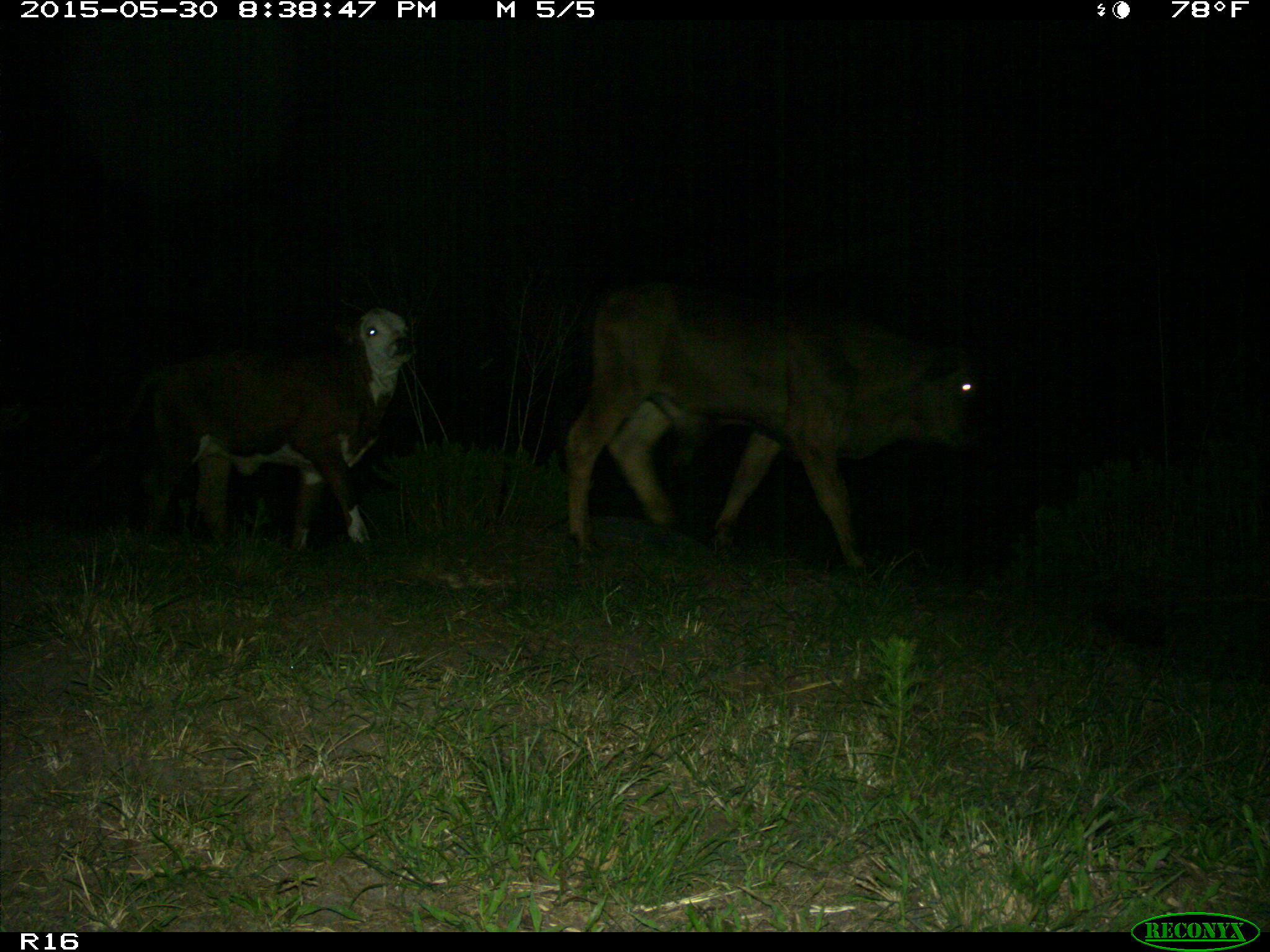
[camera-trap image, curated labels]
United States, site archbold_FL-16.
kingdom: Animalia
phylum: Chordata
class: Mammalia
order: Artiodactyla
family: Bovidae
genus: Bos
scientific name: Bos taurus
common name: domestic cow